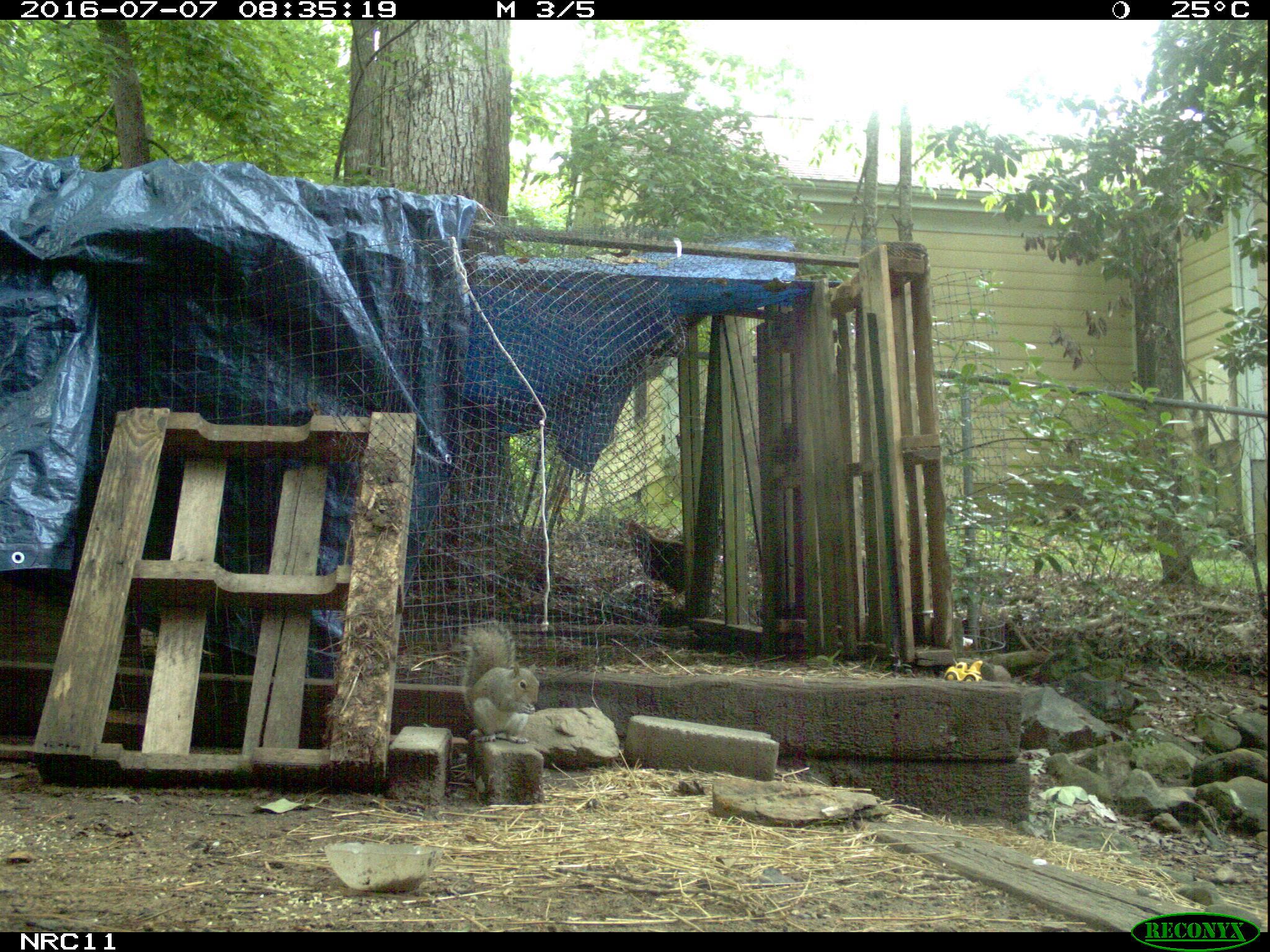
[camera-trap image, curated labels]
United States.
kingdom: Animalia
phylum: Chordata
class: Mammalia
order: Rodentia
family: Sciuridae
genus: Sciurus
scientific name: Sciurus carolinensis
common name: eastern gray squirrel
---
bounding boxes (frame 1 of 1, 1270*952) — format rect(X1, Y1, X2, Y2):
Eastern Gray Squirrel: rect(462, 620, 550, 744)